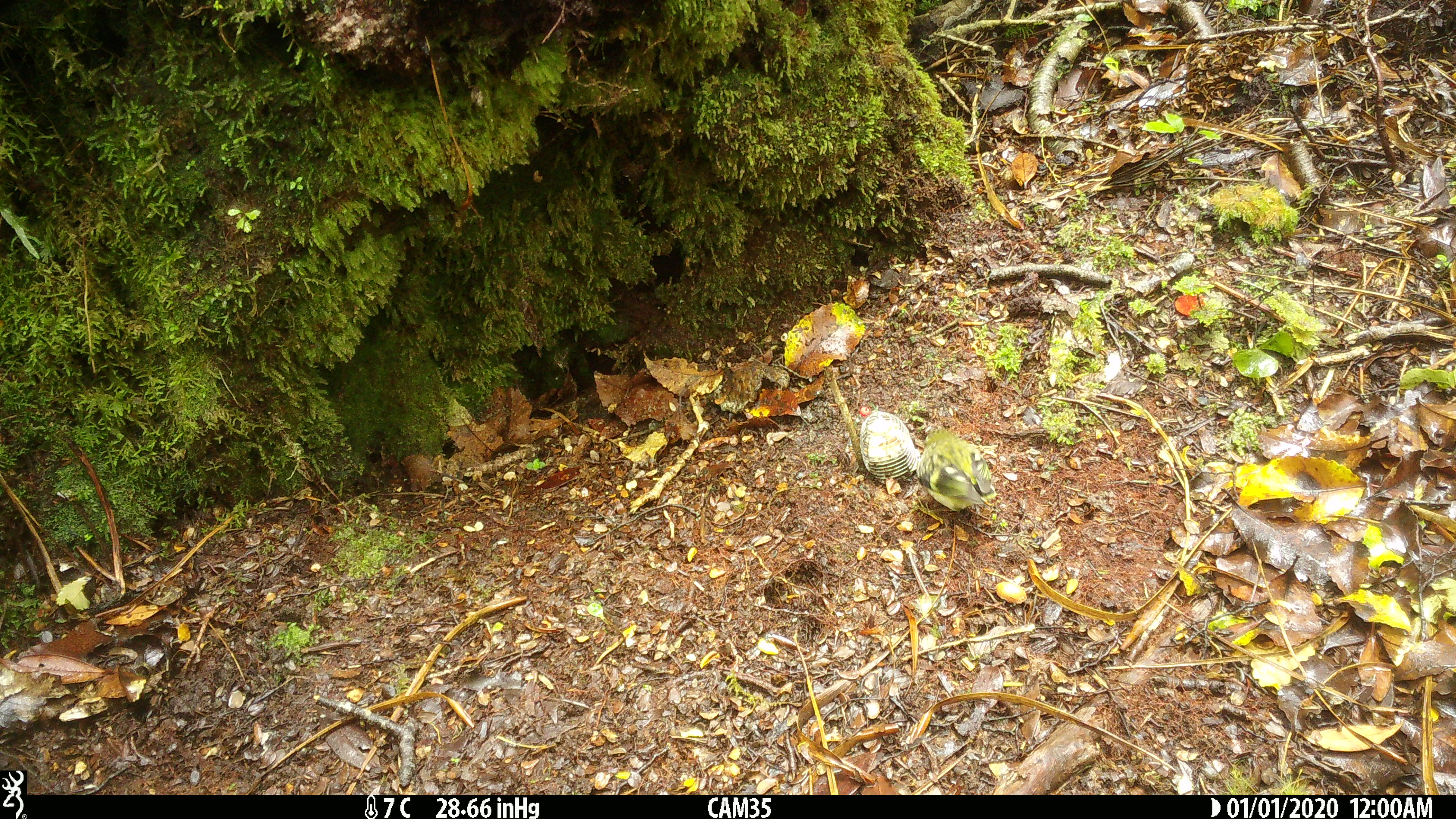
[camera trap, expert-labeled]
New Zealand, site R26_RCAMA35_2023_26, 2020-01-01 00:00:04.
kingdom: Animalia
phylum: Chordata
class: Aves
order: Passeriformes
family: Acanthisittidae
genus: Acanthisitta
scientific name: Acanthisitta chloris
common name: rifleman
Rifleman (Acanthisitta chloris).